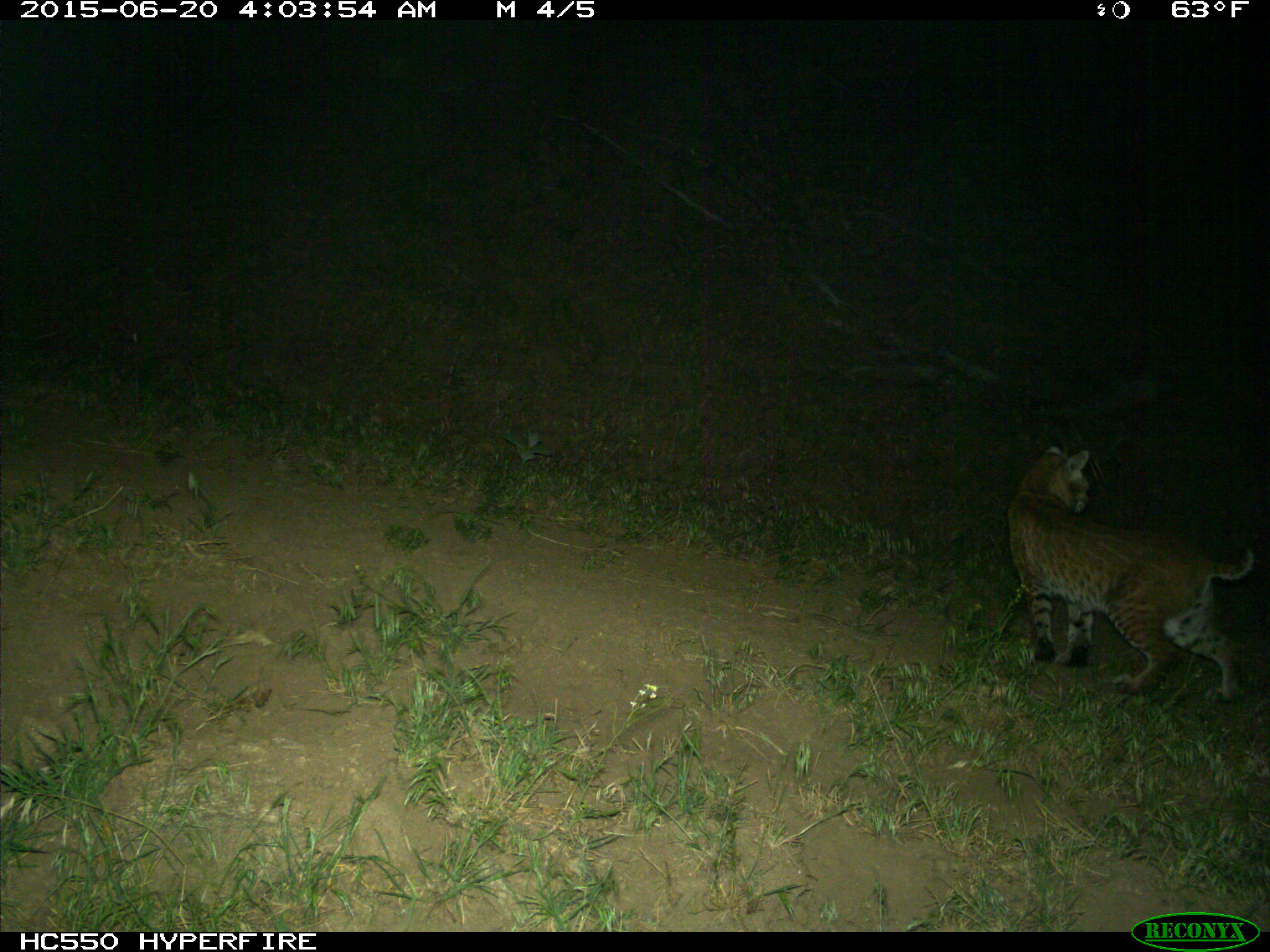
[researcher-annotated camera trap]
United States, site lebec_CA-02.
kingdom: Animalia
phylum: Chordata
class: Mammalia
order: Carnivora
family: Felidae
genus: Lynx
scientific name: Lynx rufus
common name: bobcat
Lynx rufus (bobcat).